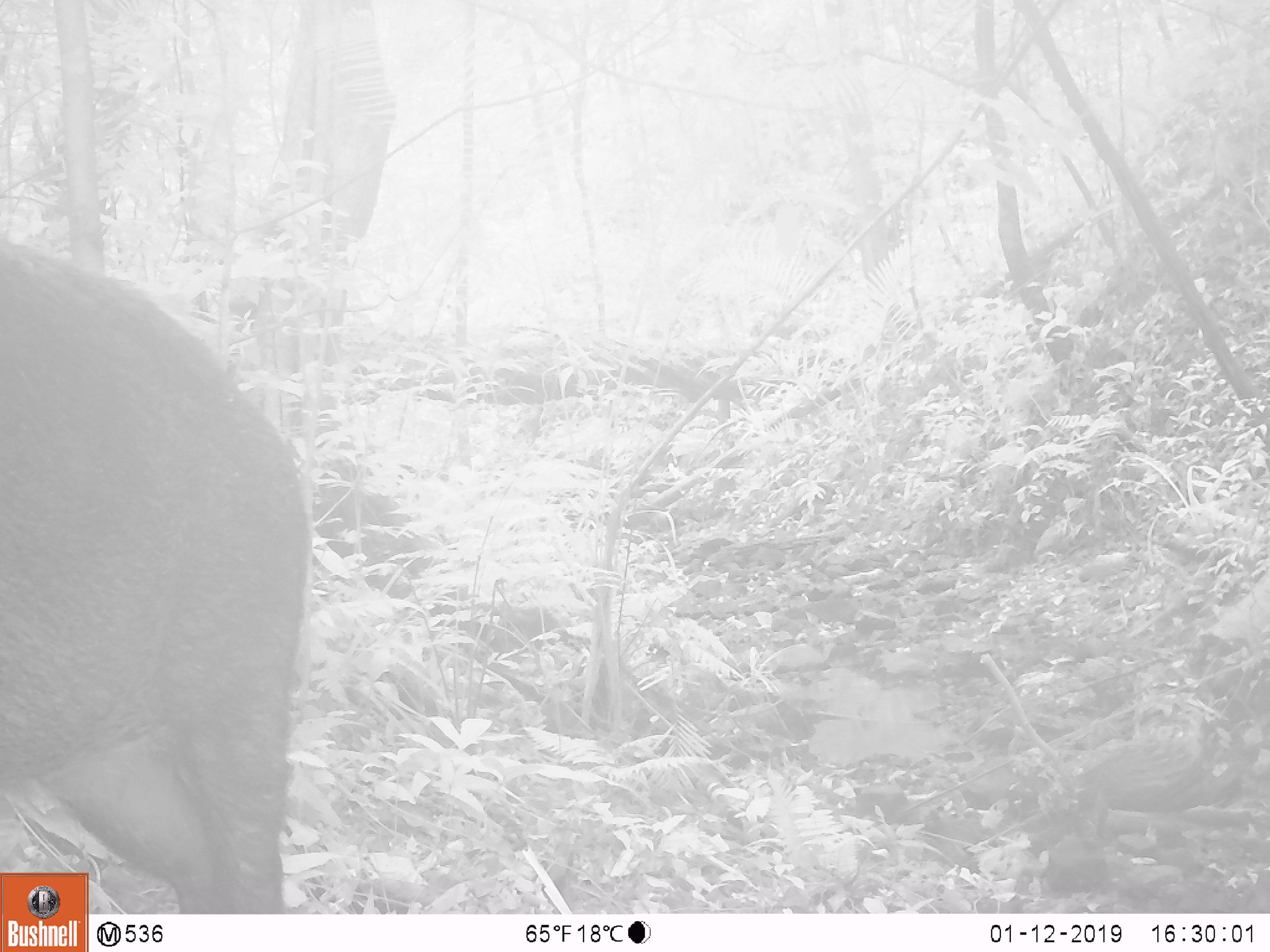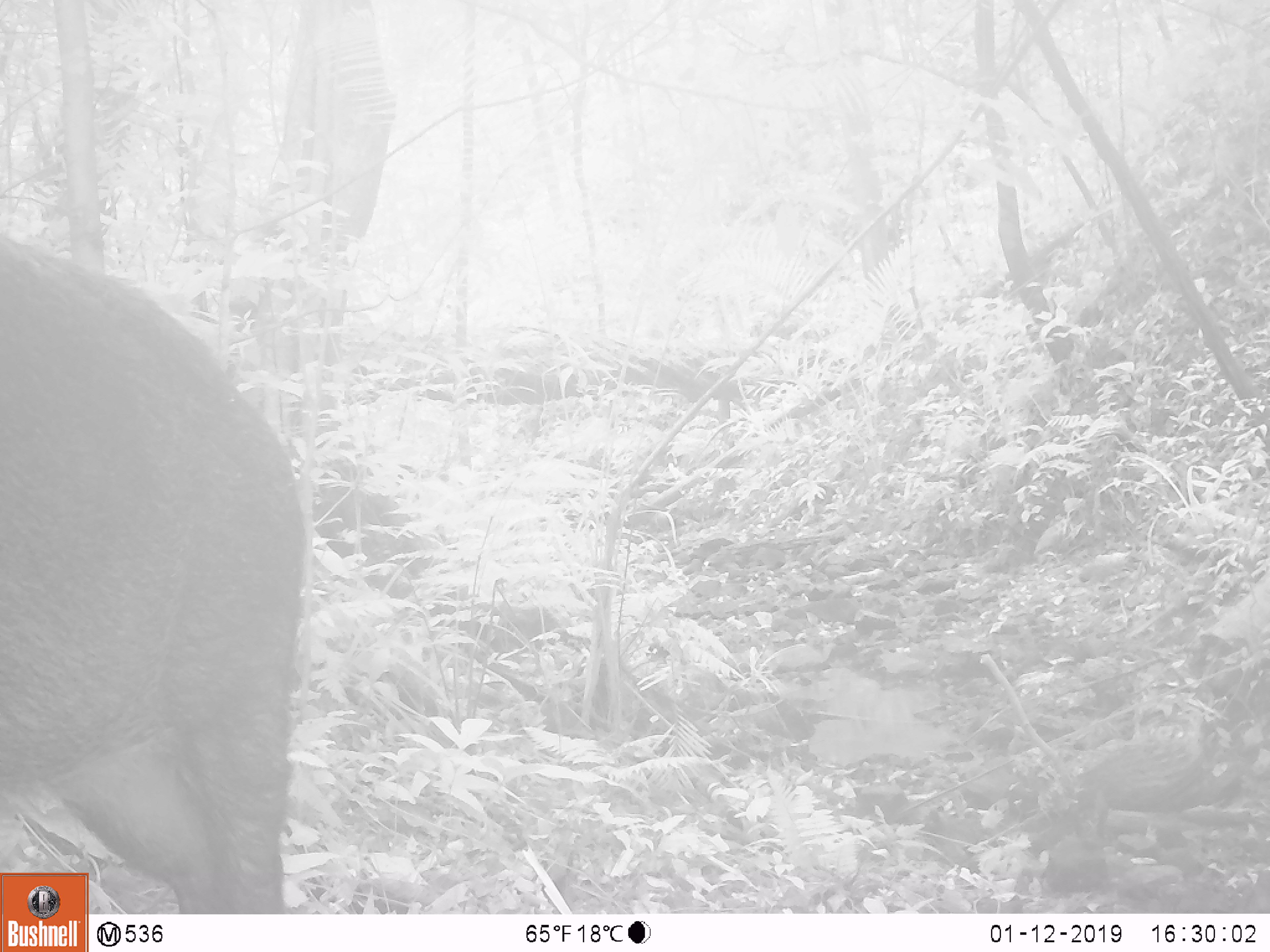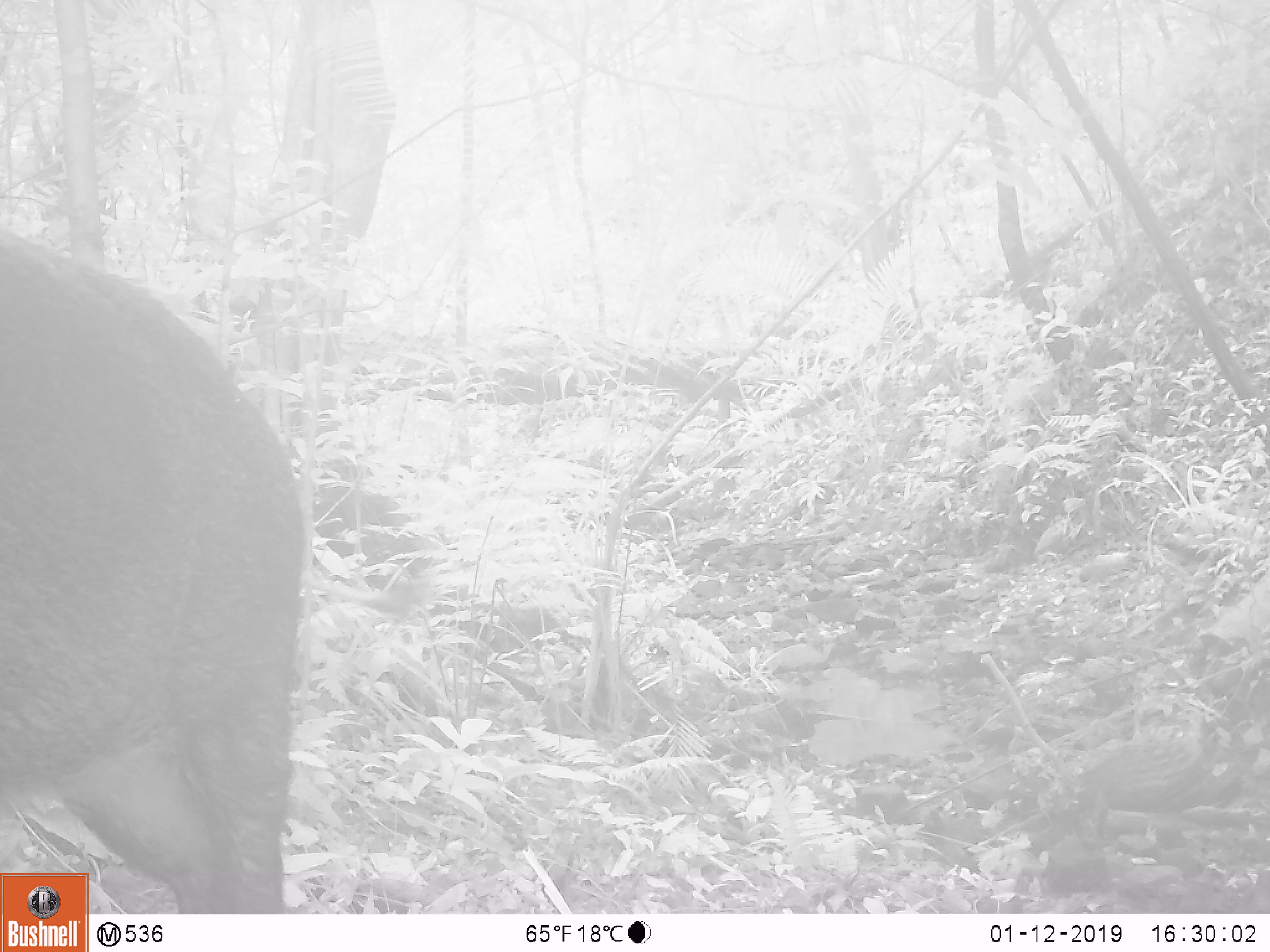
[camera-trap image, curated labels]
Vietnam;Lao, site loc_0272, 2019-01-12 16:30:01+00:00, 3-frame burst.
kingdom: Animalia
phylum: Chordata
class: Mammalia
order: Artiodactyla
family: Suidae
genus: Sus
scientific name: Sus scrofa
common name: eurasian wild pig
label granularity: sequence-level